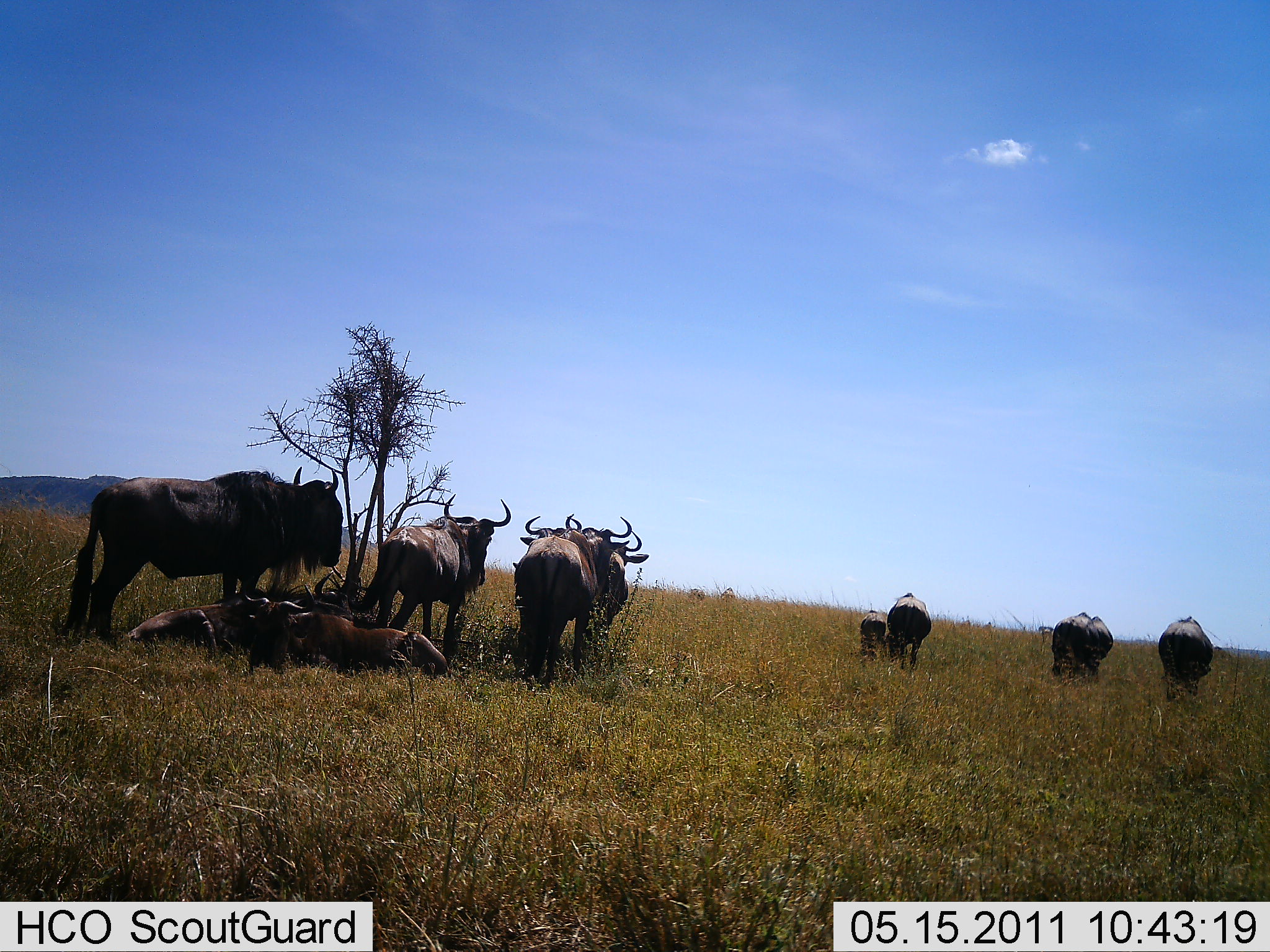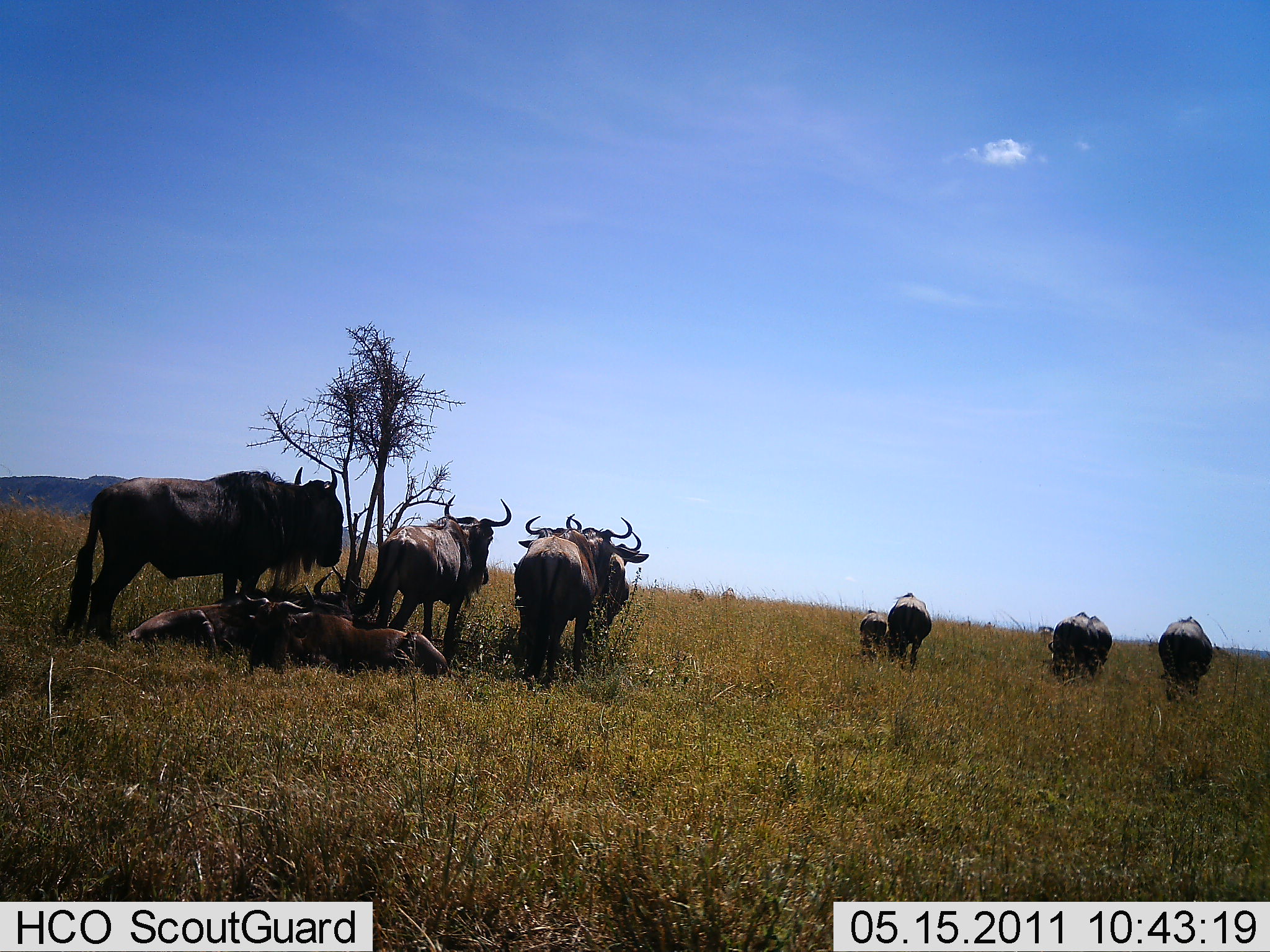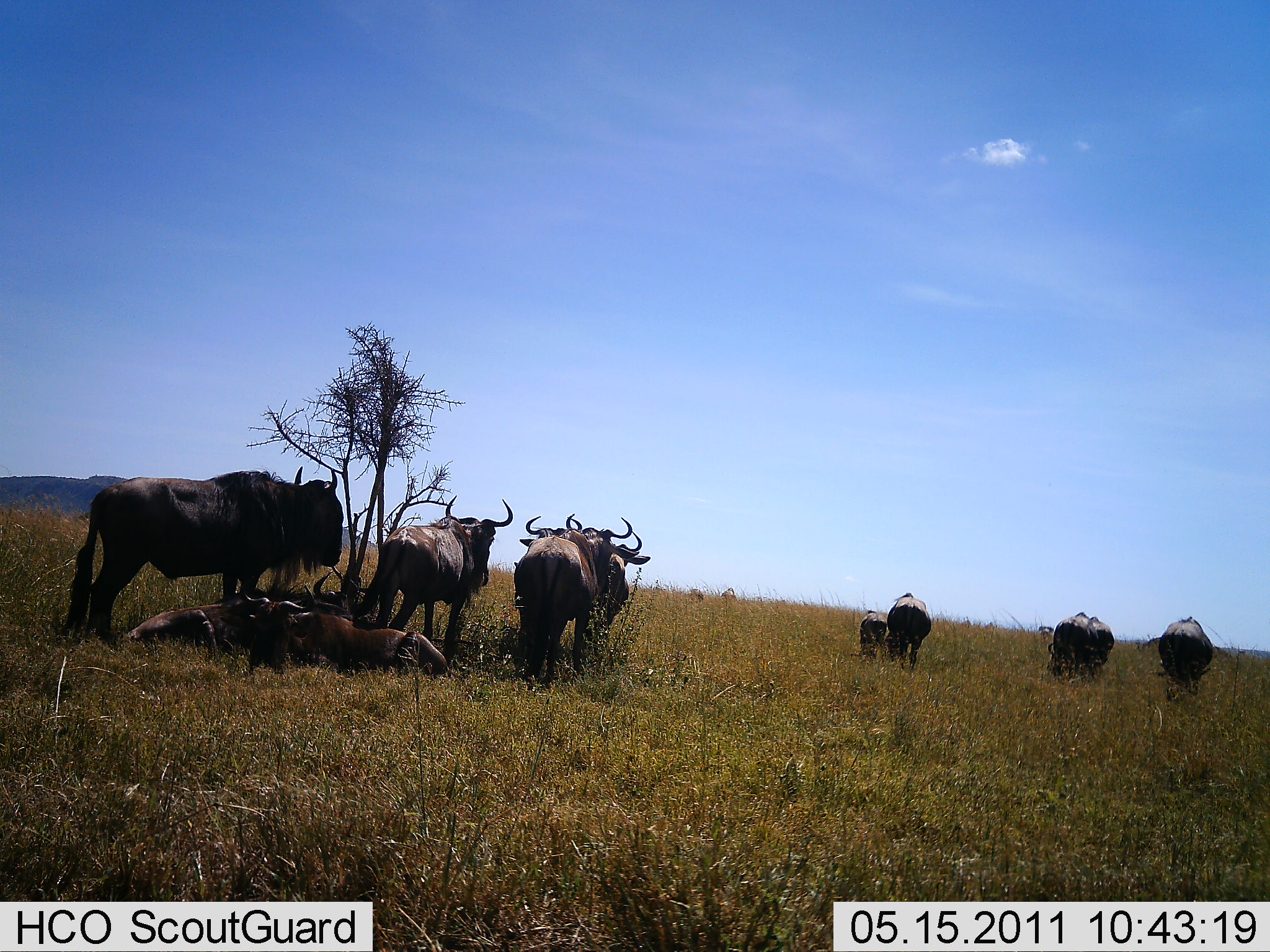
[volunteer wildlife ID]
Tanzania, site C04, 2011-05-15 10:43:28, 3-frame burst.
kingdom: Animalia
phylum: Chordata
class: Mammalia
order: Artiodactyla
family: Bovidae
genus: Connochaetes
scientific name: Connochaetes taurinus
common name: blue wildebeest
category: wildebeest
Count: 11-50.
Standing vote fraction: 86%.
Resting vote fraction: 71%.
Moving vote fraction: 7%.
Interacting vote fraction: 0%.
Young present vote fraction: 43%.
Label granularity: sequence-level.